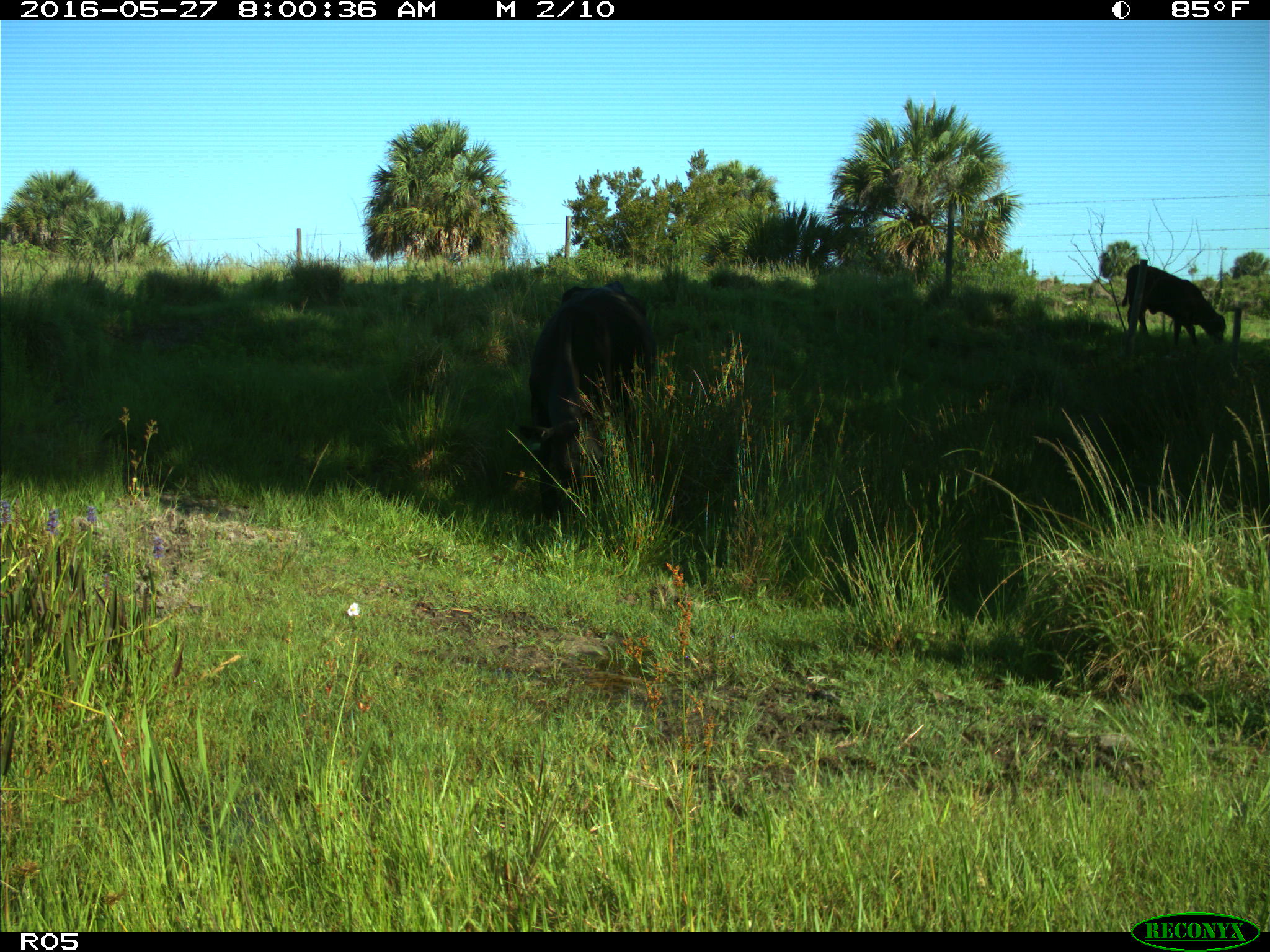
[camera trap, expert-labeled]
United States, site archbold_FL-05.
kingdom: Animalia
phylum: Chordata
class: Mammalia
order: Artiodactyla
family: Bovidae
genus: Bos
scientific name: Bos taurus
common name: domestic cow